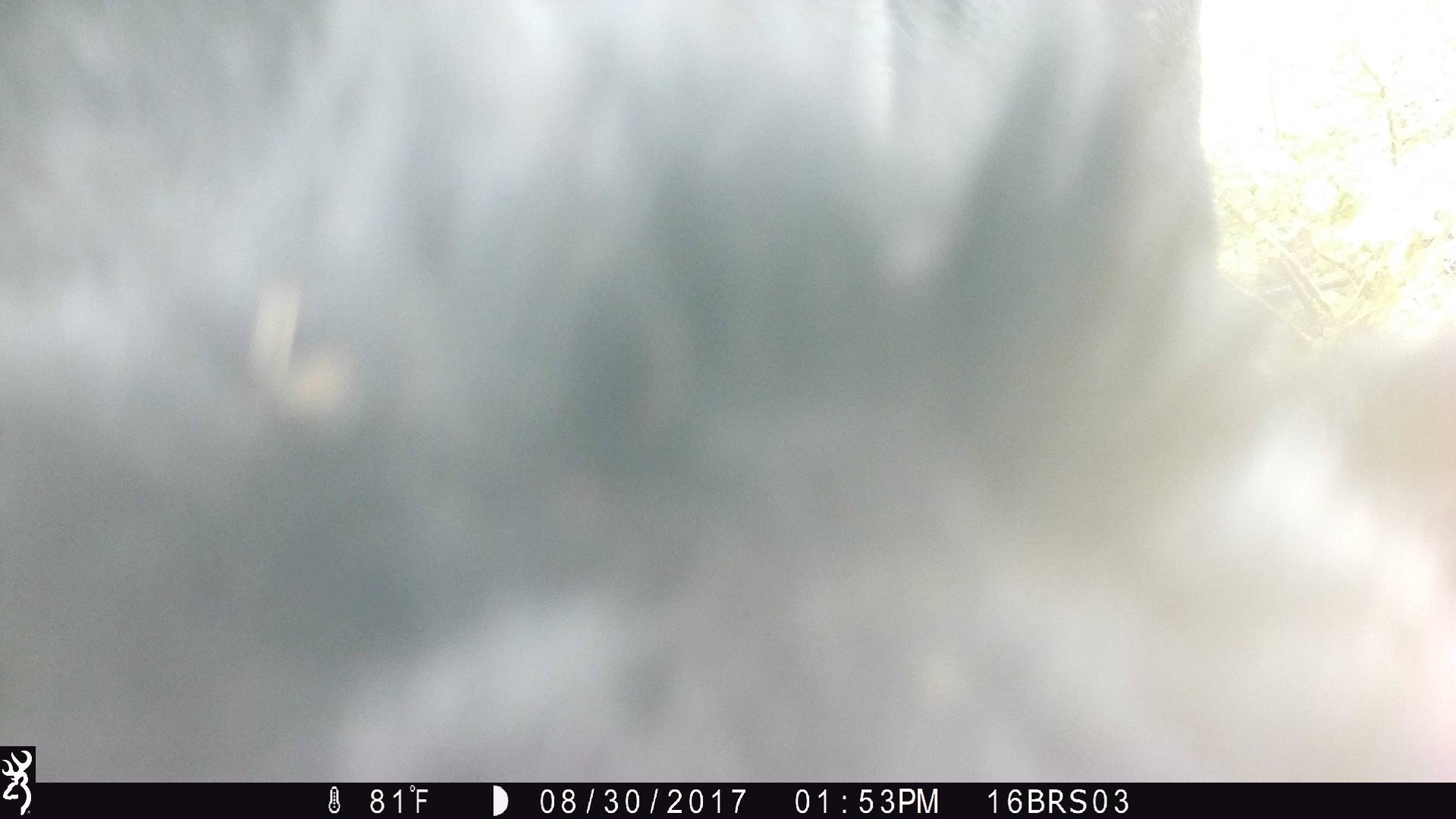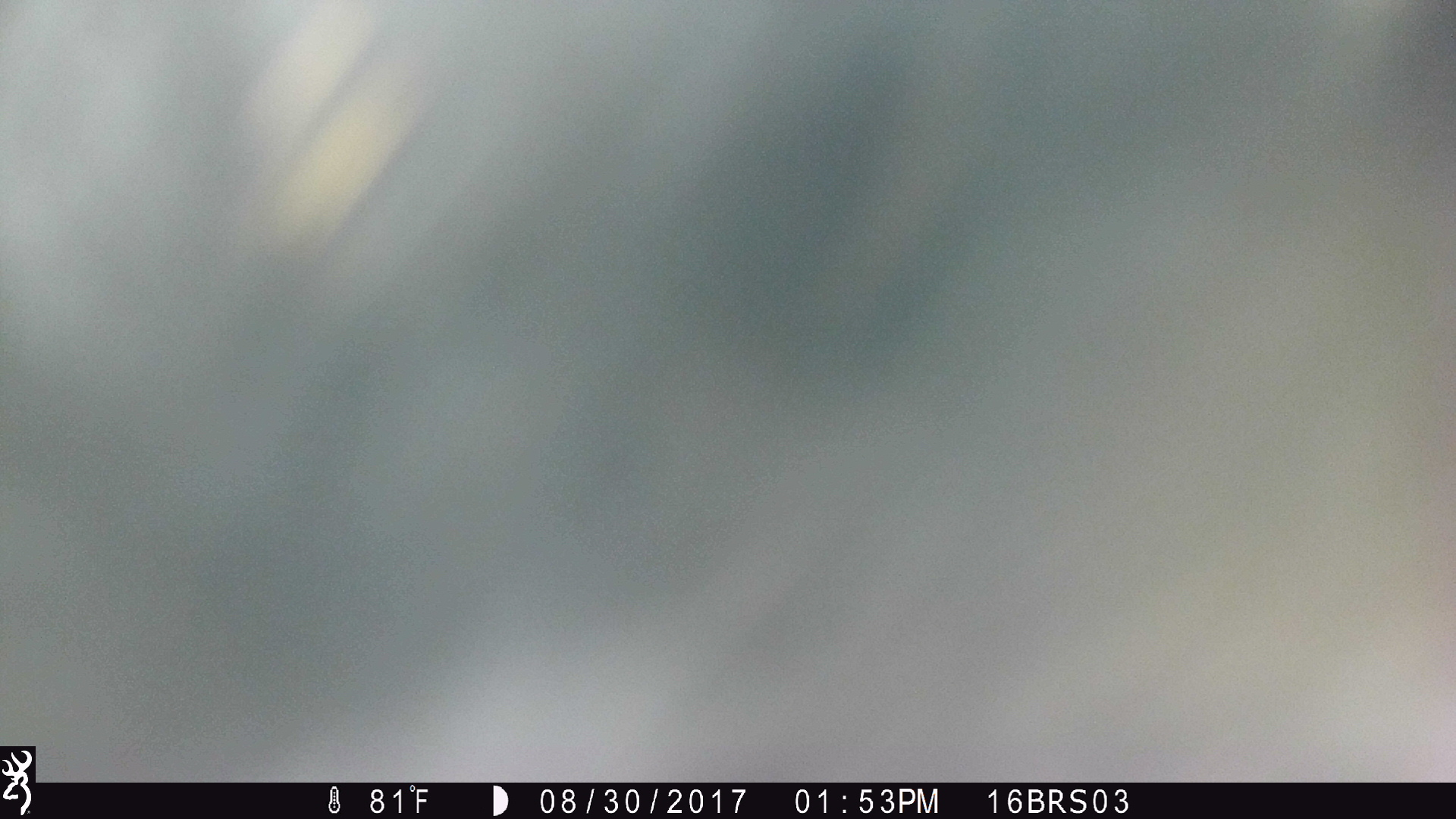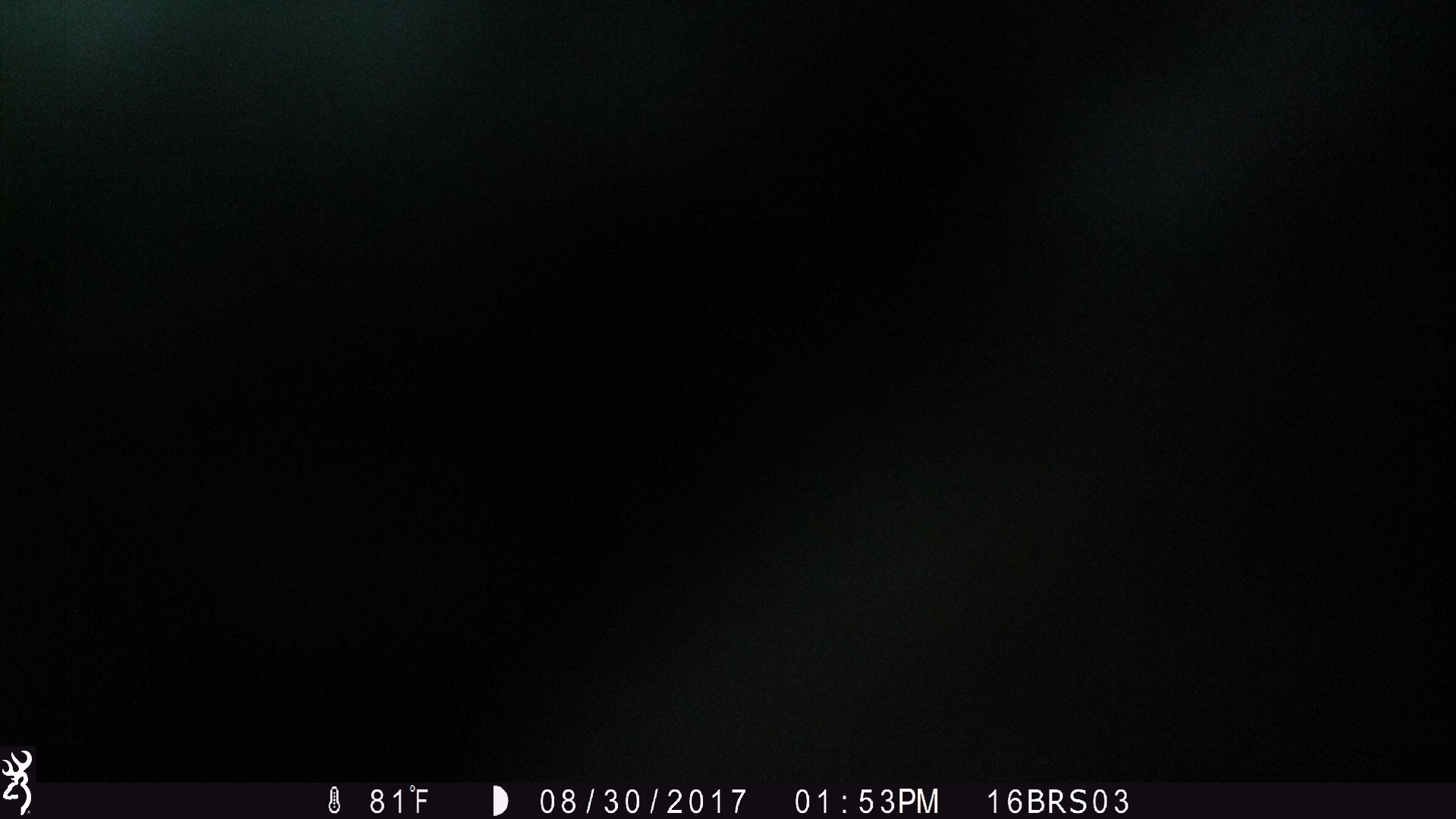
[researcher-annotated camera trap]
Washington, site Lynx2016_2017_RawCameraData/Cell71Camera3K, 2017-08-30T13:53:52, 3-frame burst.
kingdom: Animalia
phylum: Chordata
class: Mammalia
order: Artiodactyla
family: Bovidae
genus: Bos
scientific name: Bos taurus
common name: domestic cattle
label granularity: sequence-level